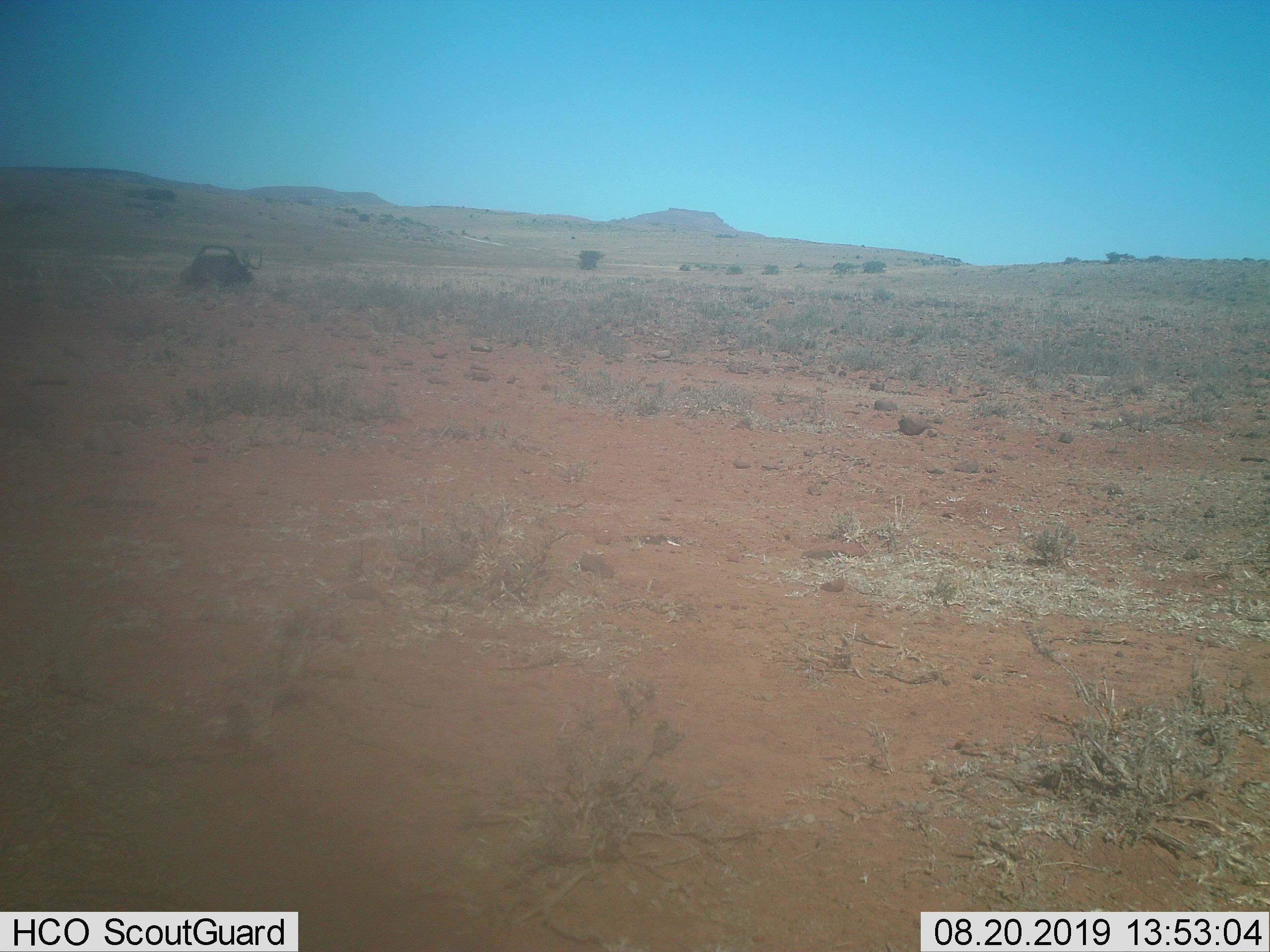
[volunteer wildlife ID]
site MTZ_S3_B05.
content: unidentified animal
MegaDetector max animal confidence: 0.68